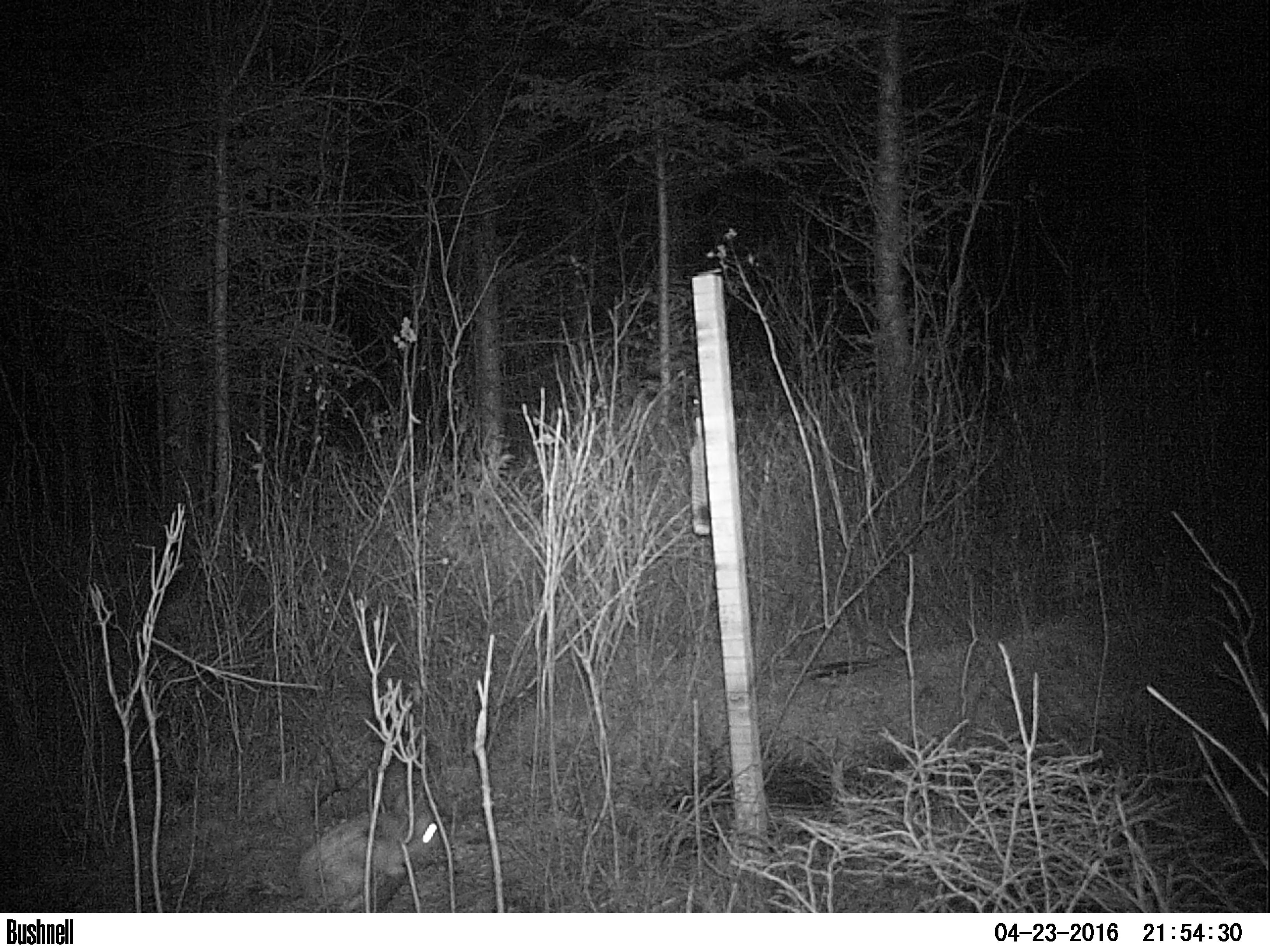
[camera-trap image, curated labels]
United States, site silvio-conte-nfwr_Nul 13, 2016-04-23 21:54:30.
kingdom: Animalia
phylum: Chordata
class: Mammalia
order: Lagomorpha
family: Leporidae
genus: Lepus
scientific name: Lepus americanus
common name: snowshoe hare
Snowshoe hare (Lepus americanus).